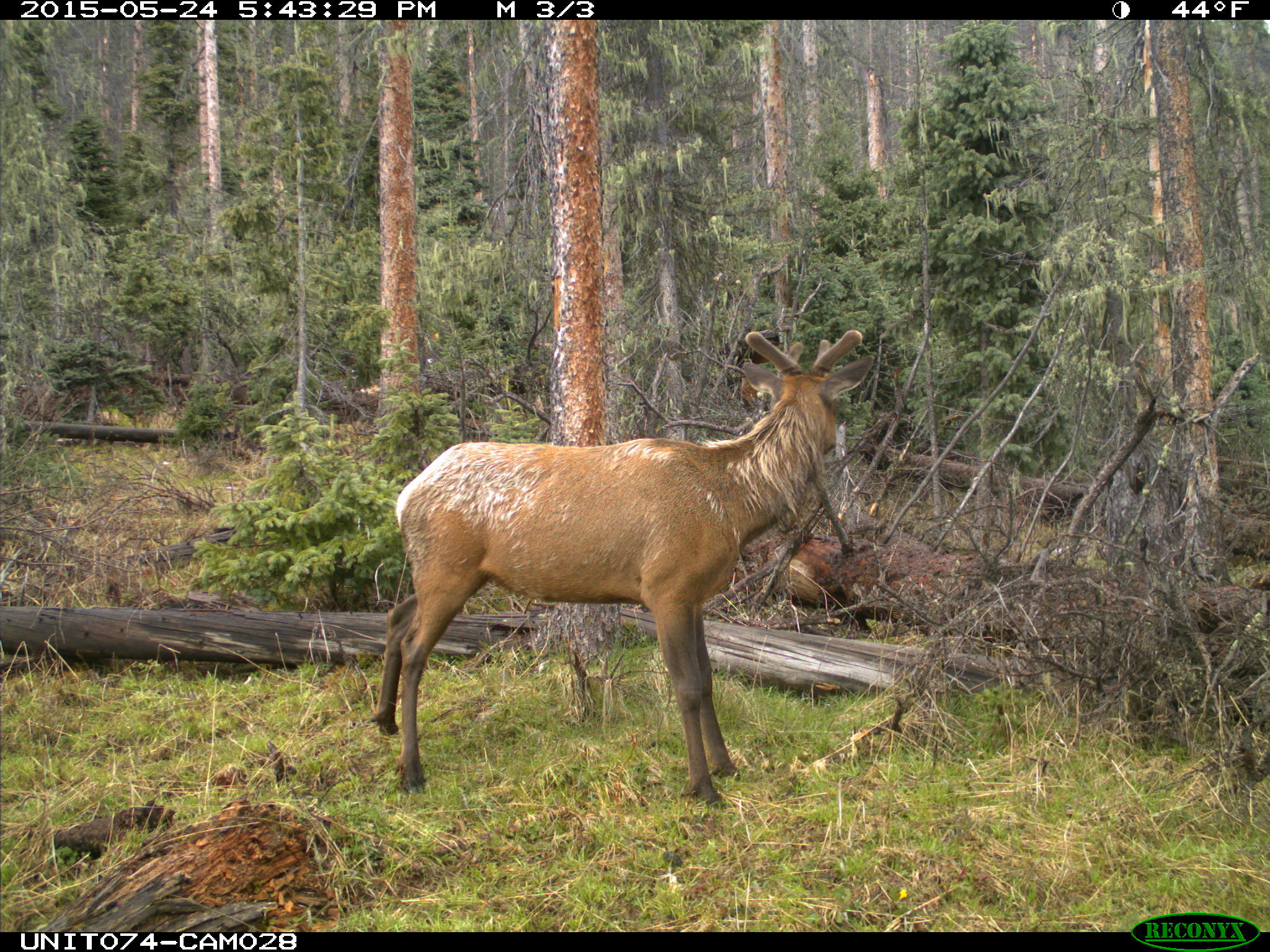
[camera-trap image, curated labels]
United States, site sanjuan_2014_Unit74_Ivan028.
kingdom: Animalia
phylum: Chordata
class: Mammalia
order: Artiodactyla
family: Cervidae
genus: Cervus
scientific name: Cervus elaphus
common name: red deer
Cervus elaphus (red deer).